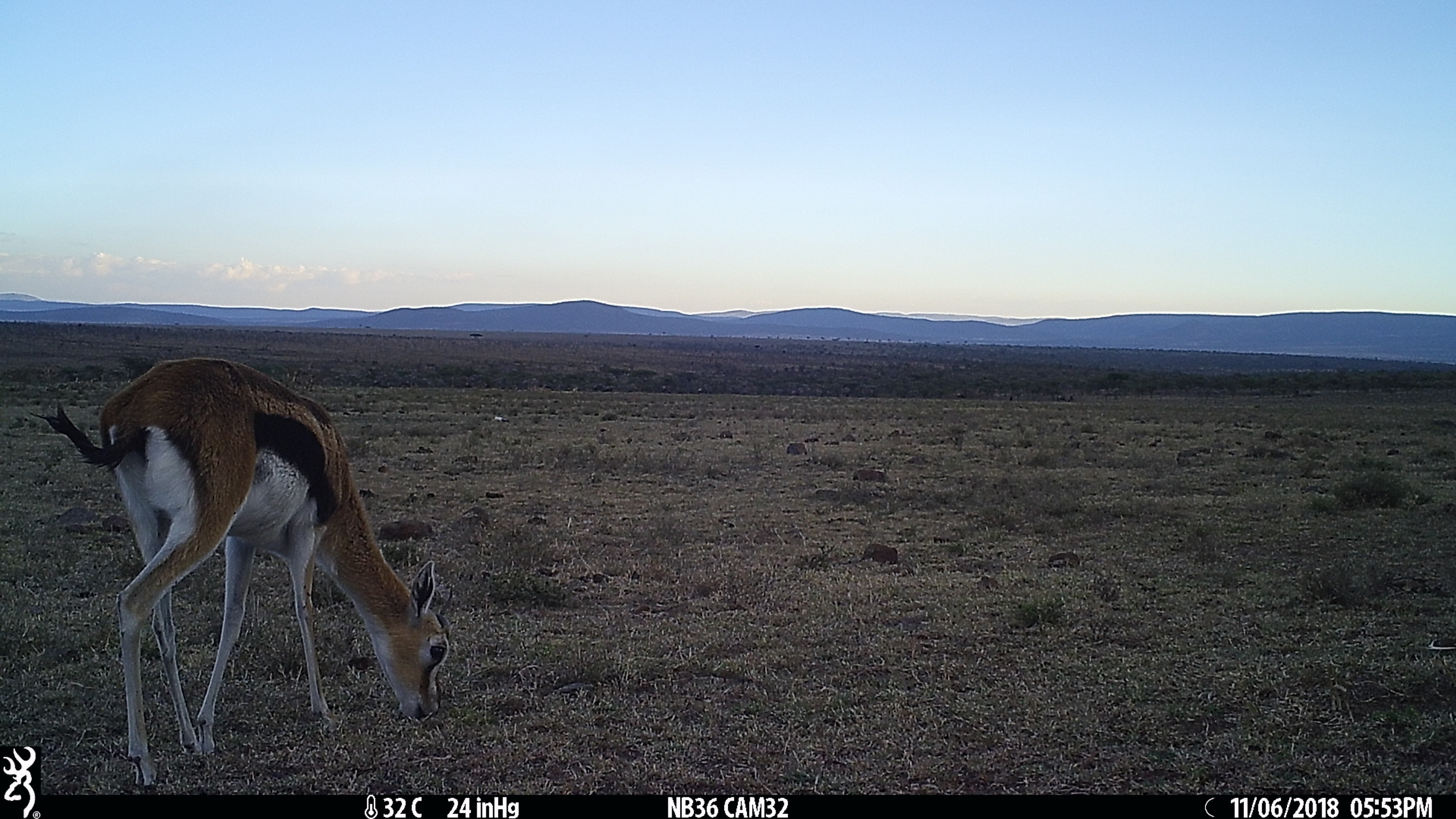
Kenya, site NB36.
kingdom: Animalia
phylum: Chordata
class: Mammalia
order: Artiodactyla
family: Bovidae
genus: Eudorcas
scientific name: Eudorcas thomsonii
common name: thomon's gazelle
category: gazelle thomsons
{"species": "gazelle thomsons (thomon's gazelle) (Eudorcas thomsonii)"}